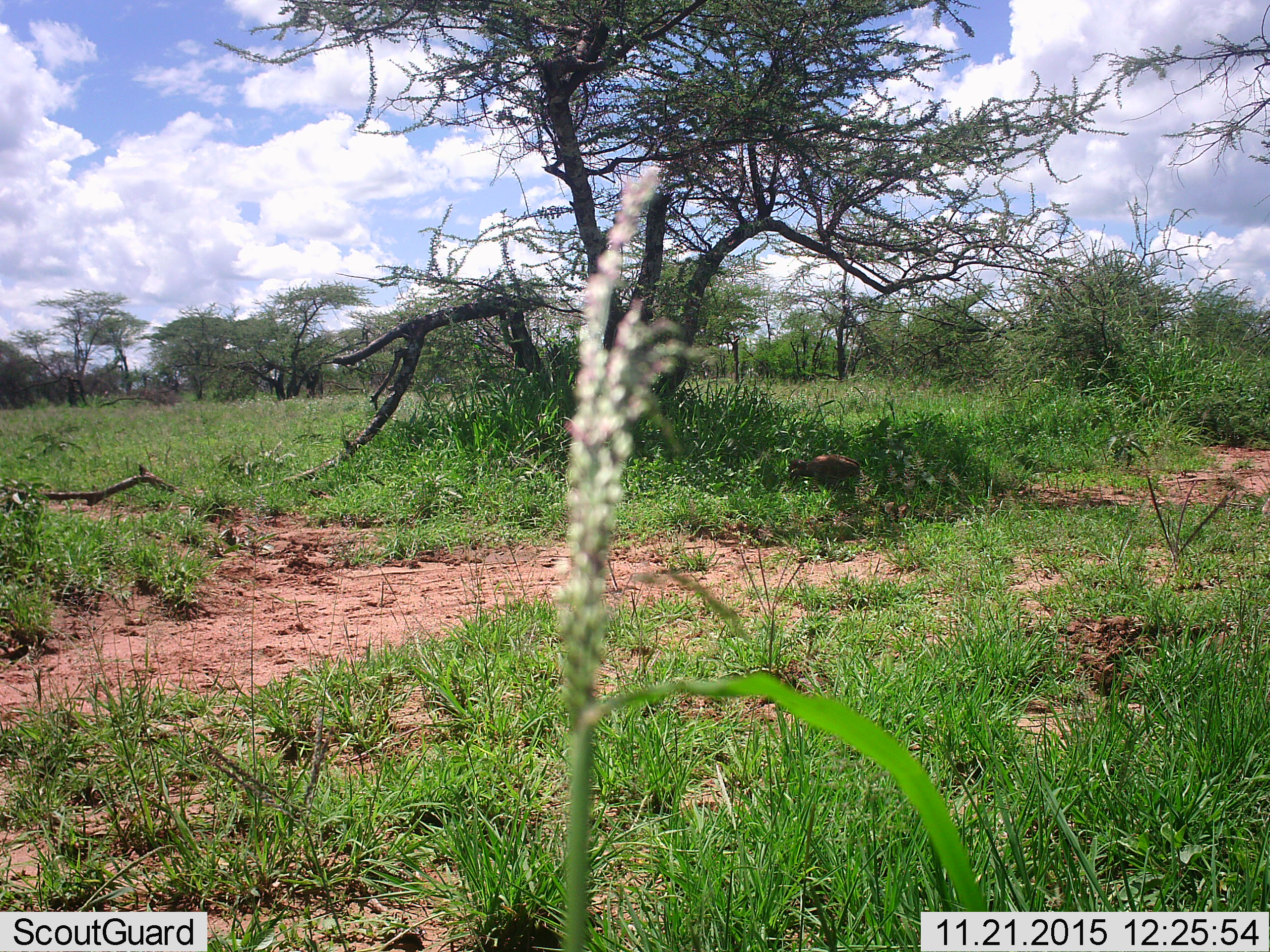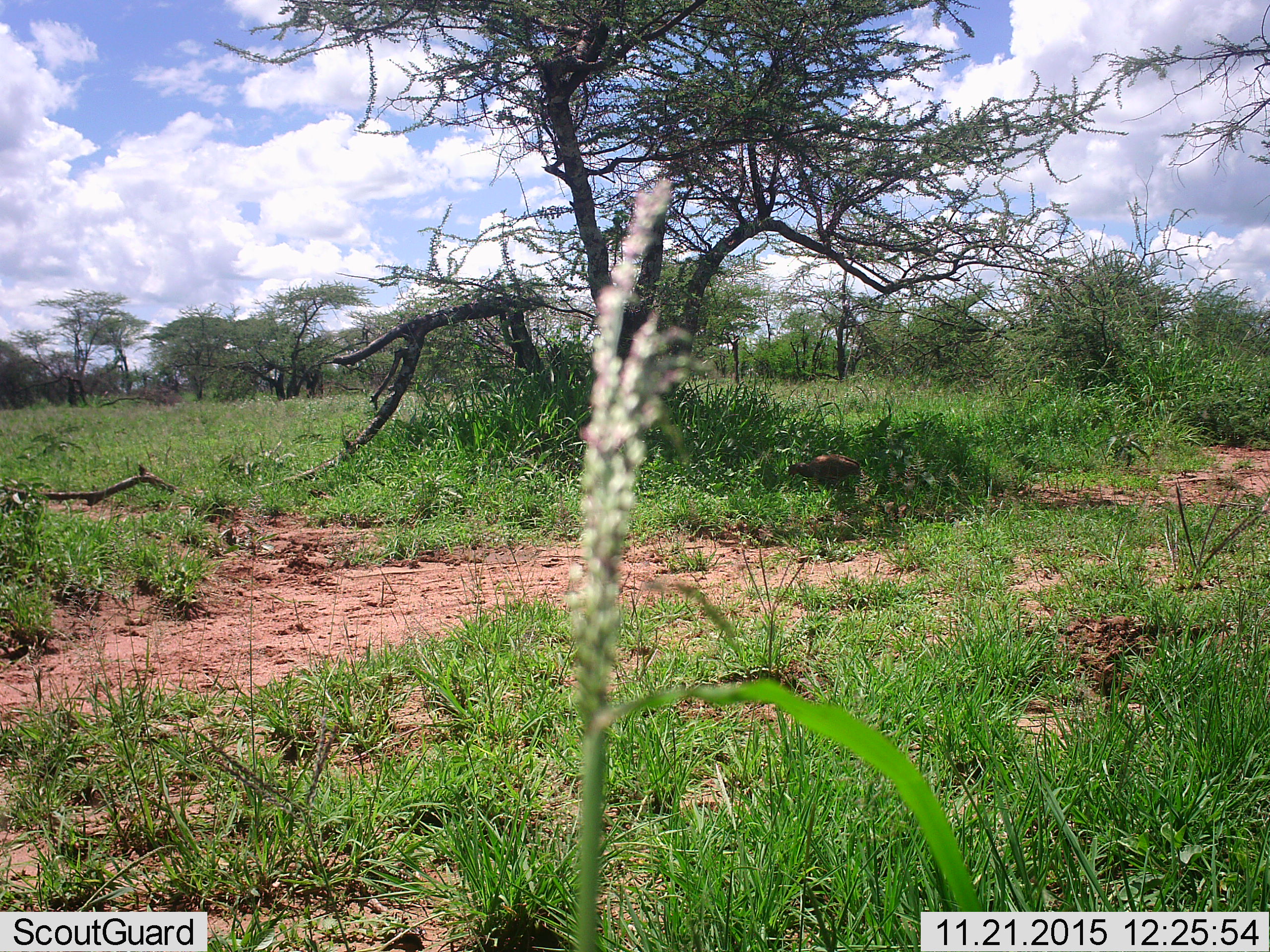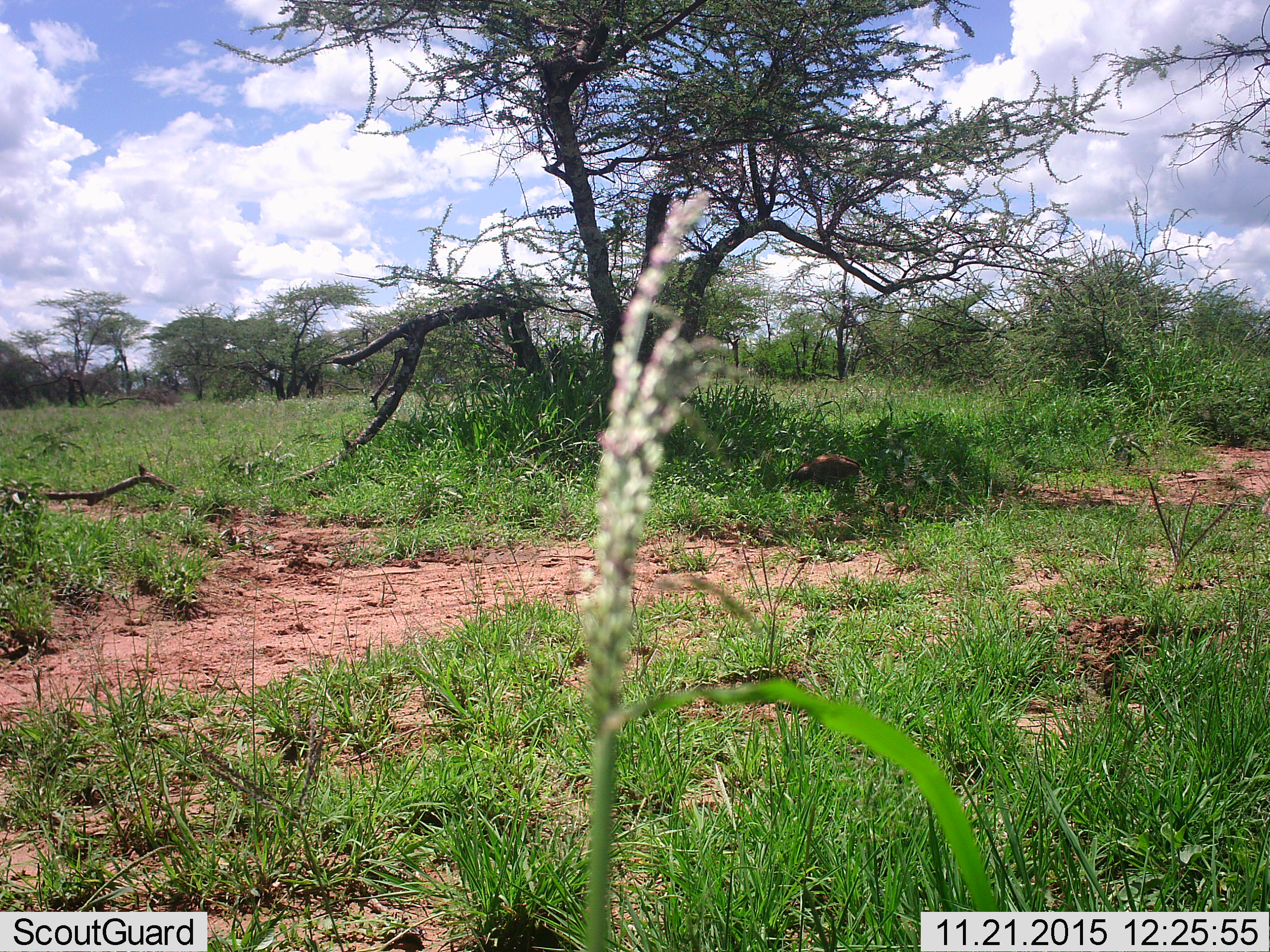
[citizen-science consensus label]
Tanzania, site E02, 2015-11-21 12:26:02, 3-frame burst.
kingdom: Animalia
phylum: Chordata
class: Aves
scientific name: Aves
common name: bird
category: otherbird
Otherbird (bird) (Aves), count 1. Behavior (volunteer vote fractions): standing 33%, resting 17%, moving 17%, interacting 0%. Young present (vote fraction): 0%. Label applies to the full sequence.